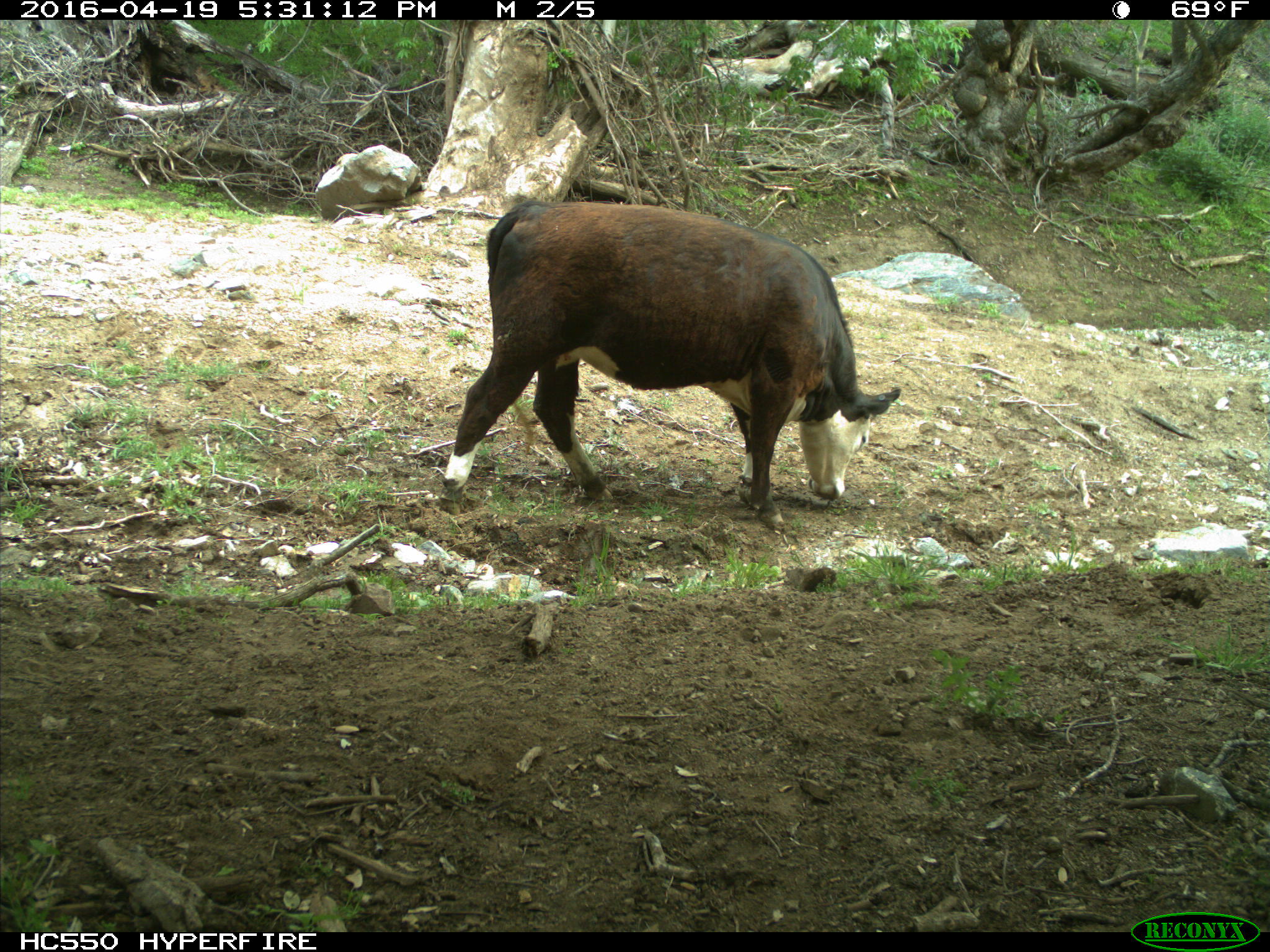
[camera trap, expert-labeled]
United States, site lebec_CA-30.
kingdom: Animalia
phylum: Chordata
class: Mammalia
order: Artiodactyla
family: Bovidae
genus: Bos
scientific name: Bos taurus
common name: domestic cow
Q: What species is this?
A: Bos taurus (domestic cow).